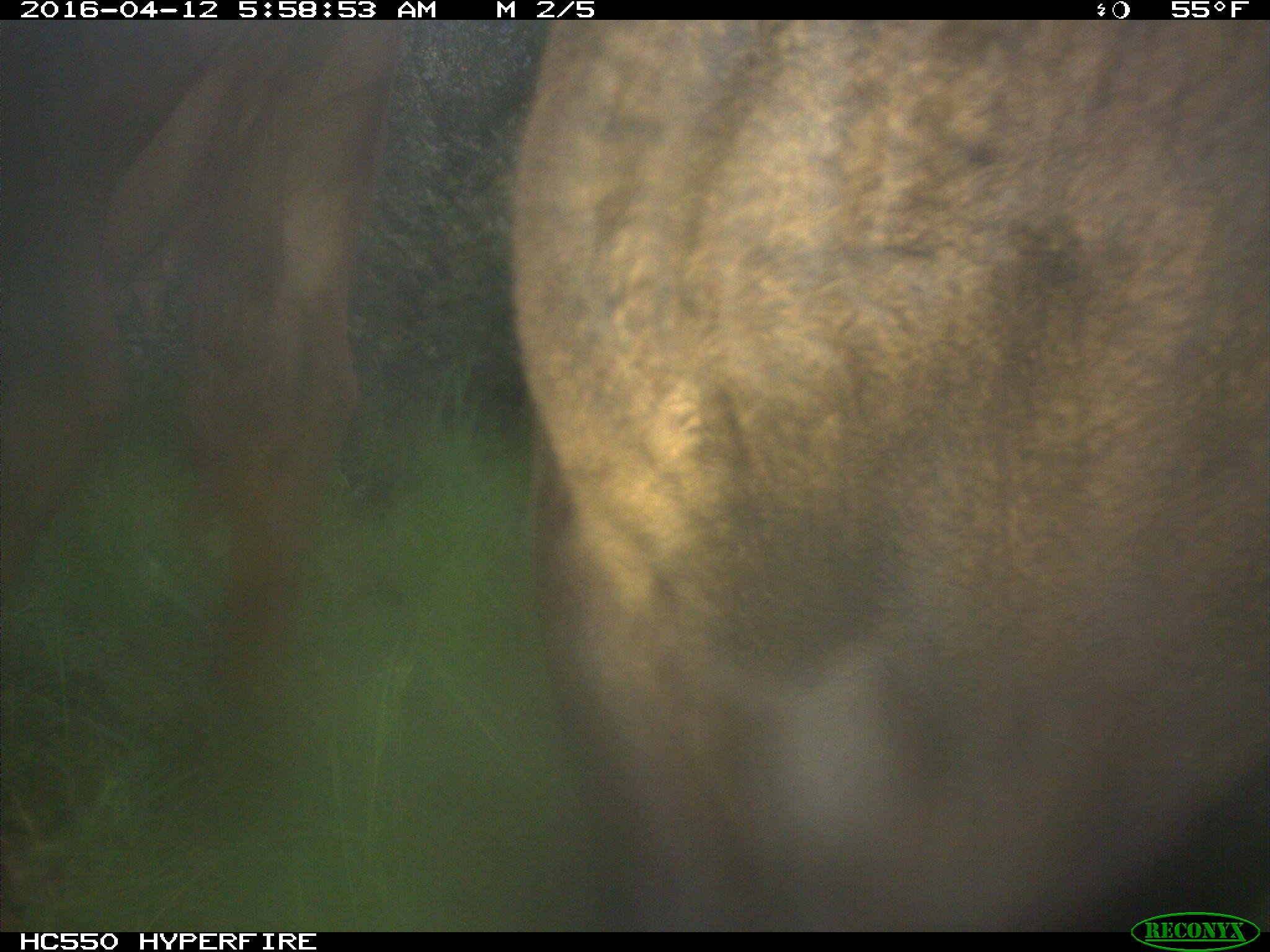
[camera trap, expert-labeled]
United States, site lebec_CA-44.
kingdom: Animalia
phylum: Chordata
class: Mammalia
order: Artiodactyla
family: Bovidae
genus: Bos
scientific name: Bos taurus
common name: domestic cow